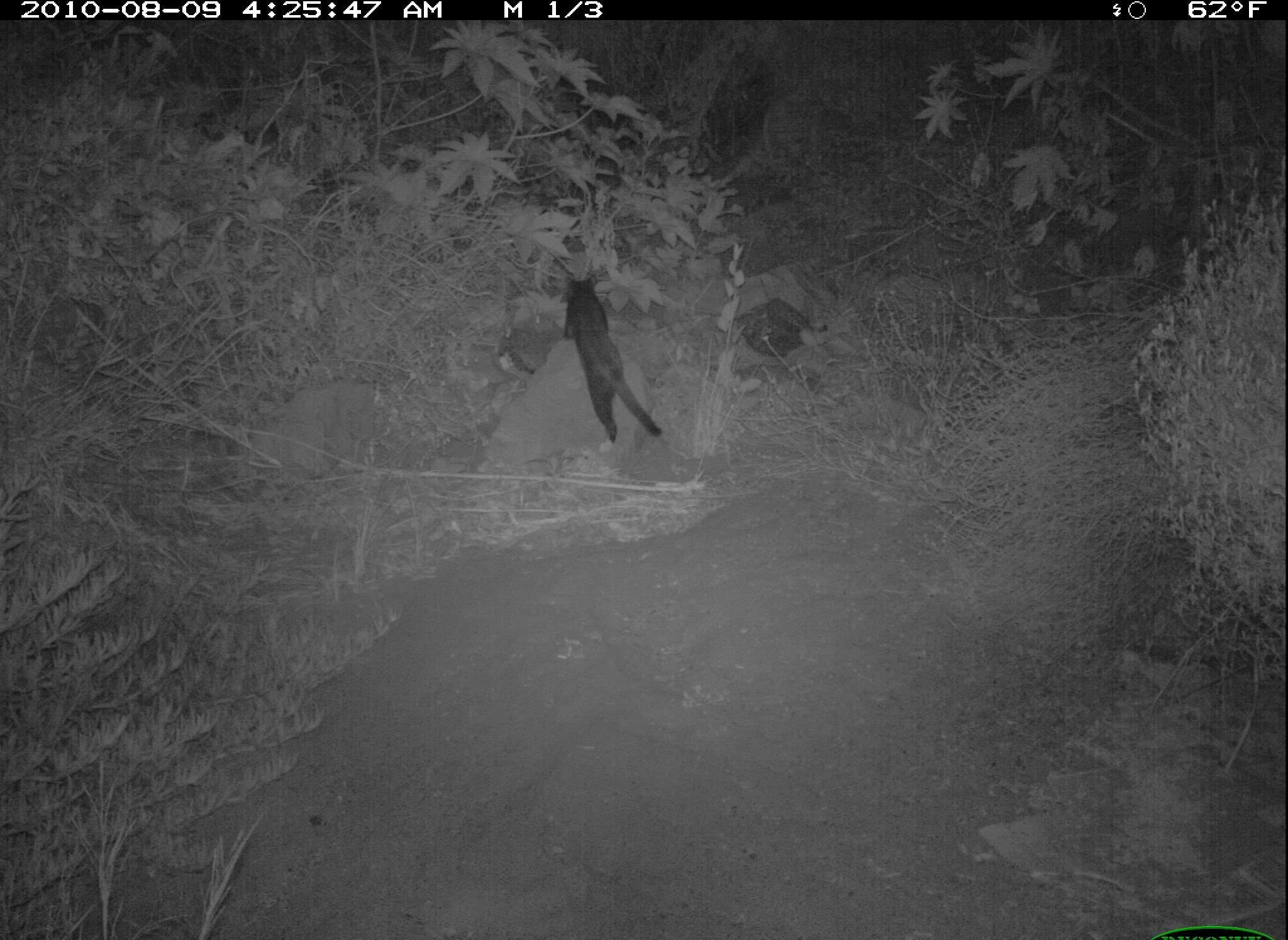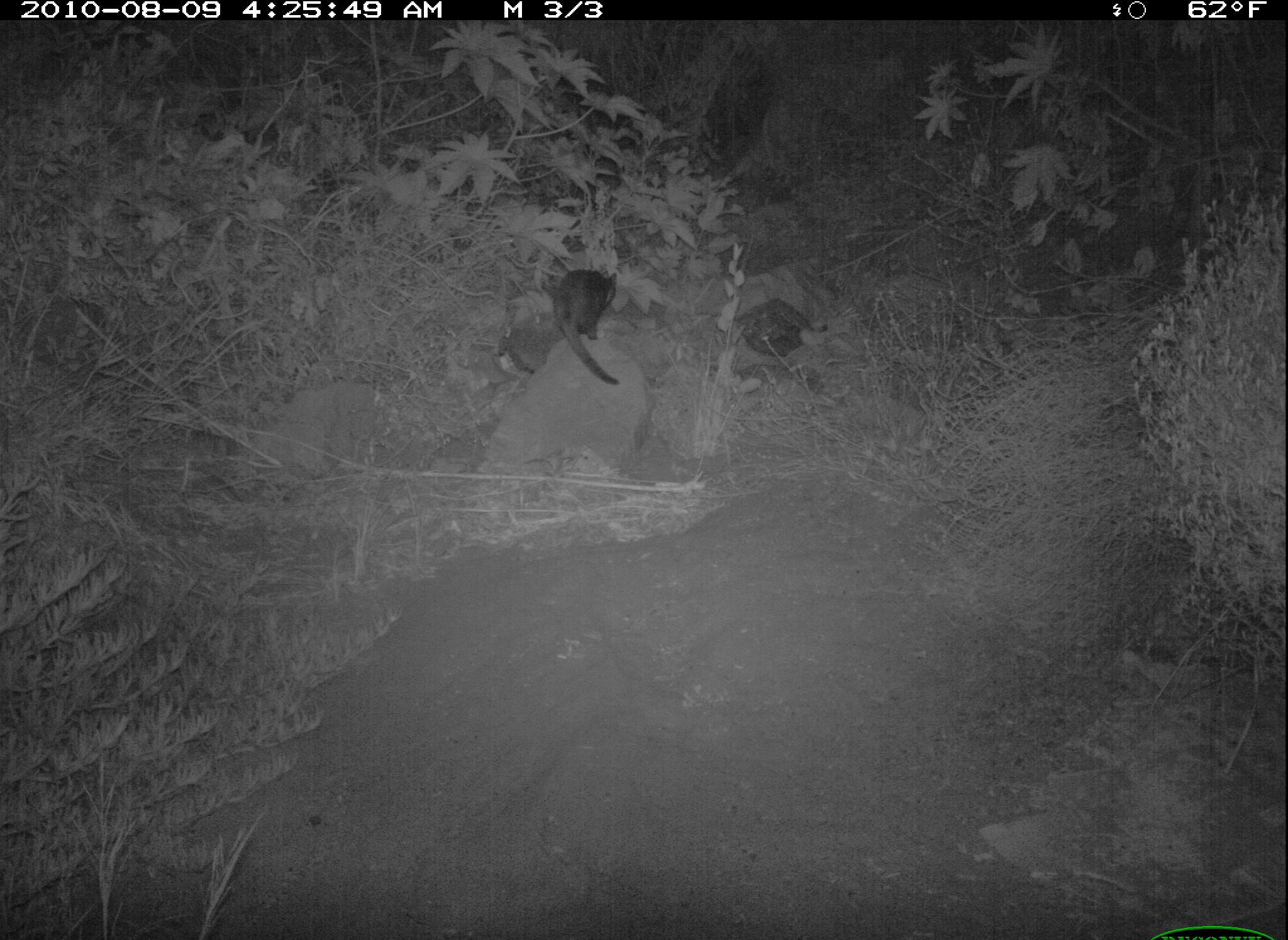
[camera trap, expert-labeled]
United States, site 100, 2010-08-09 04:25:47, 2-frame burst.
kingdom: Animalia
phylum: Chordata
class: Mammalia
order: Carnivora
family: Felidae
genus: Felis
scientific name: Felis catus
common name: cat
Cat (Felis catus).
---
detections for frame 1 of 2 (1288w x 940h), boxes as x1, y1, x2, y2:
cat: 551, 250, 673, 461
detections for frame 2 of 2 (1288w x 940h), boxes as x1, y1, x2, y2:
cat: 526, 250, 641, 390